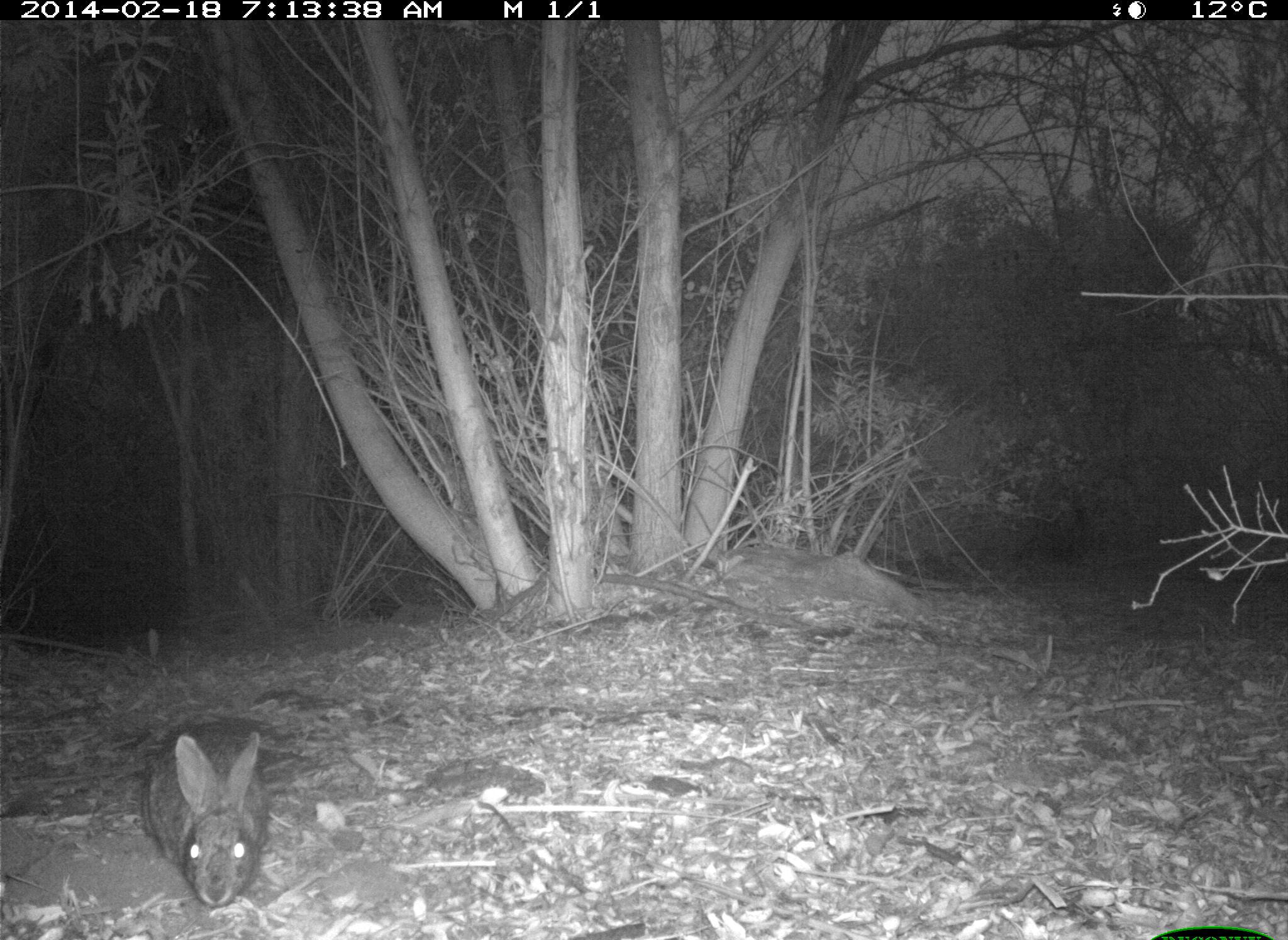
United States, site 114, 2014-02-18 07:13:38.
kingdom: Animalia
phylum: Chordata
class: Mammalia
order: Lagomorpha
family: Leporidae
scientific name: Leporidae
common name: rabbits and hares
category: rabbit